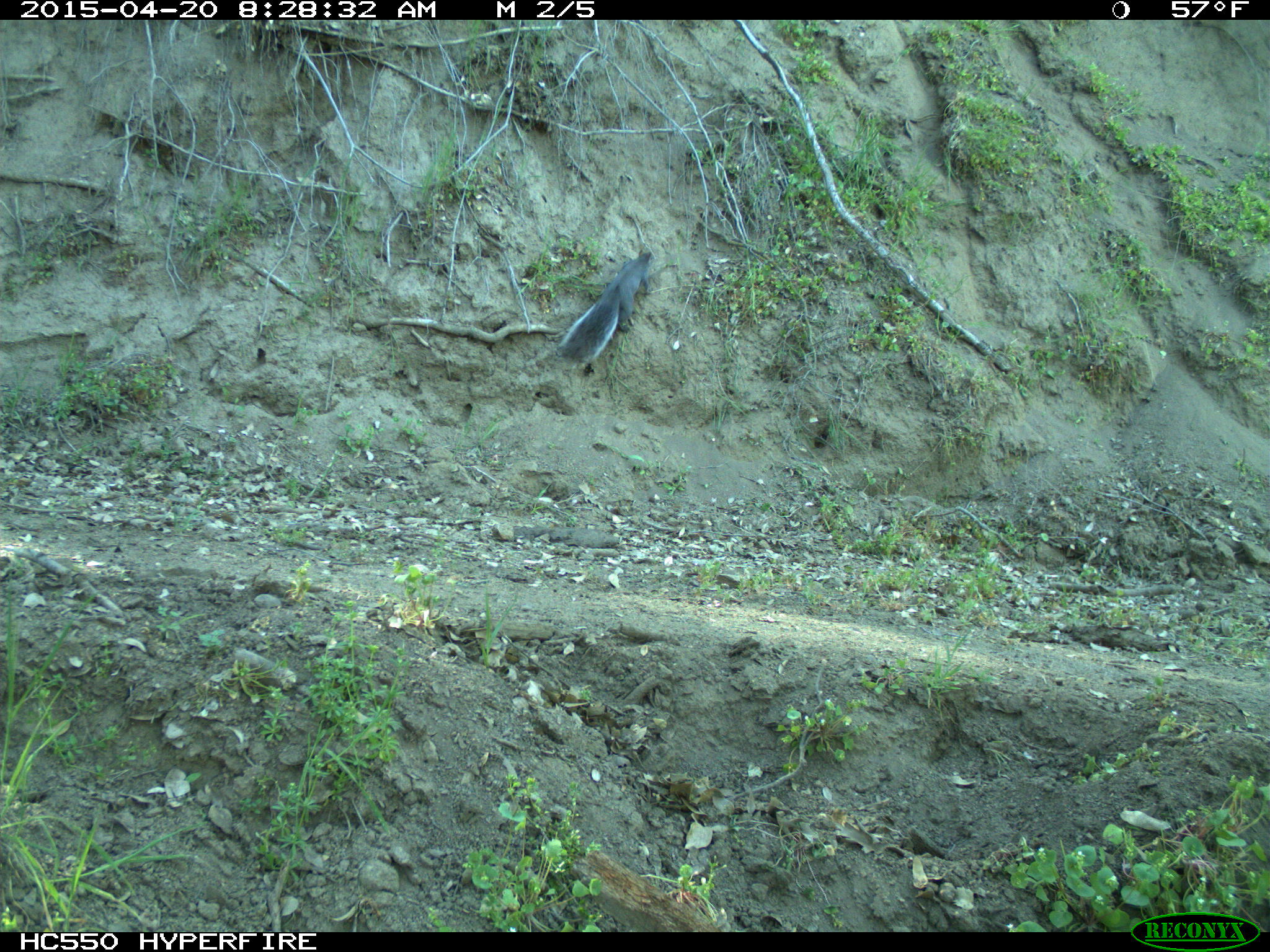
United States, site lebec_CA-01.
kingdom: Animalia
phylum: Chordata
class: Mammalia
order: Rodentia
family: Sciuridae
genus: Sciurus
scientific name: Sciurus carolinensis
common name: eastern gray squirrel